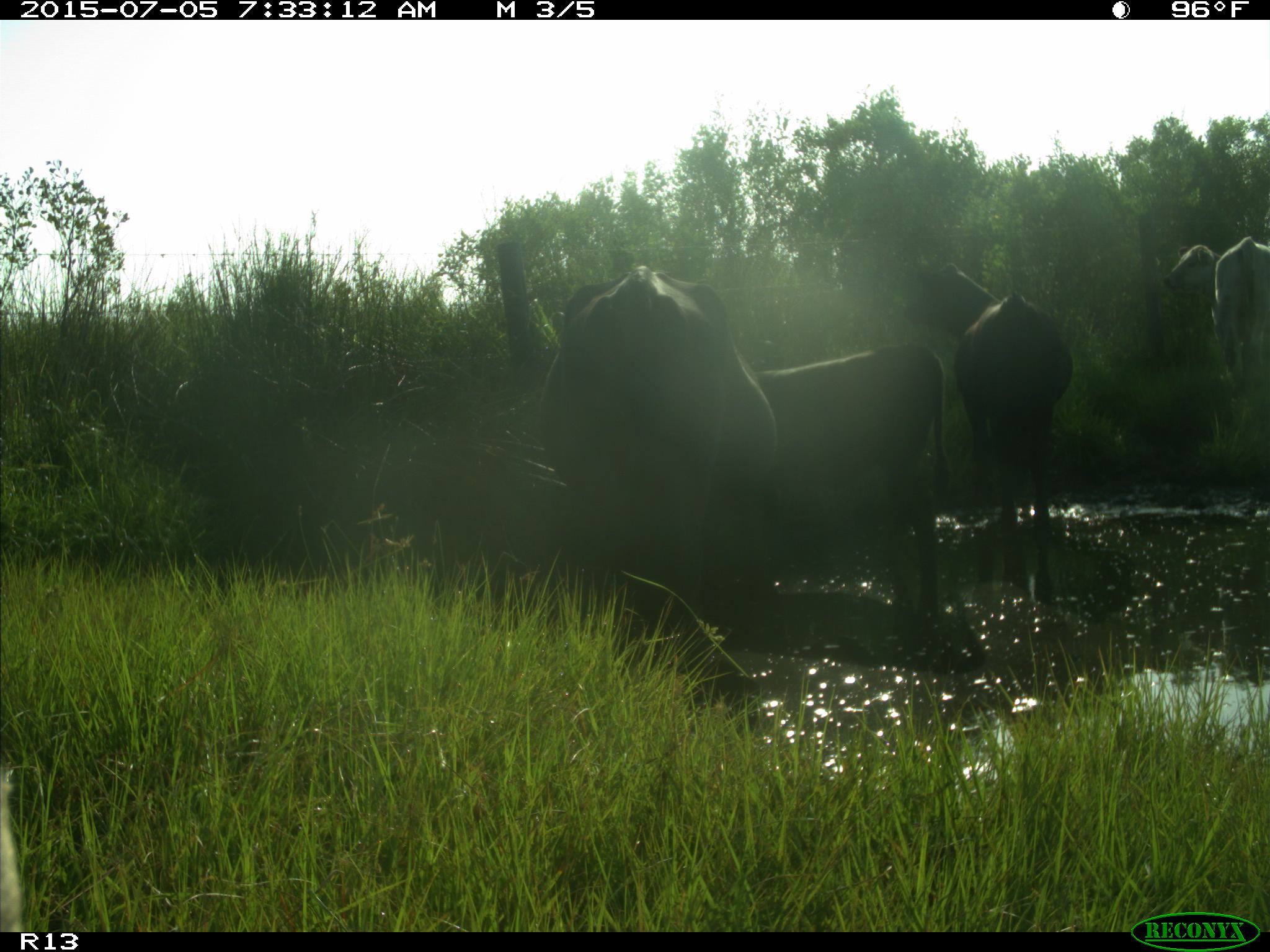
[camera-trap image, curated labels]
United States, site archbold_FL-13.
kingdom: Animalia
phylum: Chordata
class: Mammalia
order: Artiodactyla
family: Bovidae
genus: Bos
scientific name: Bos taurus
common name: domestic cow